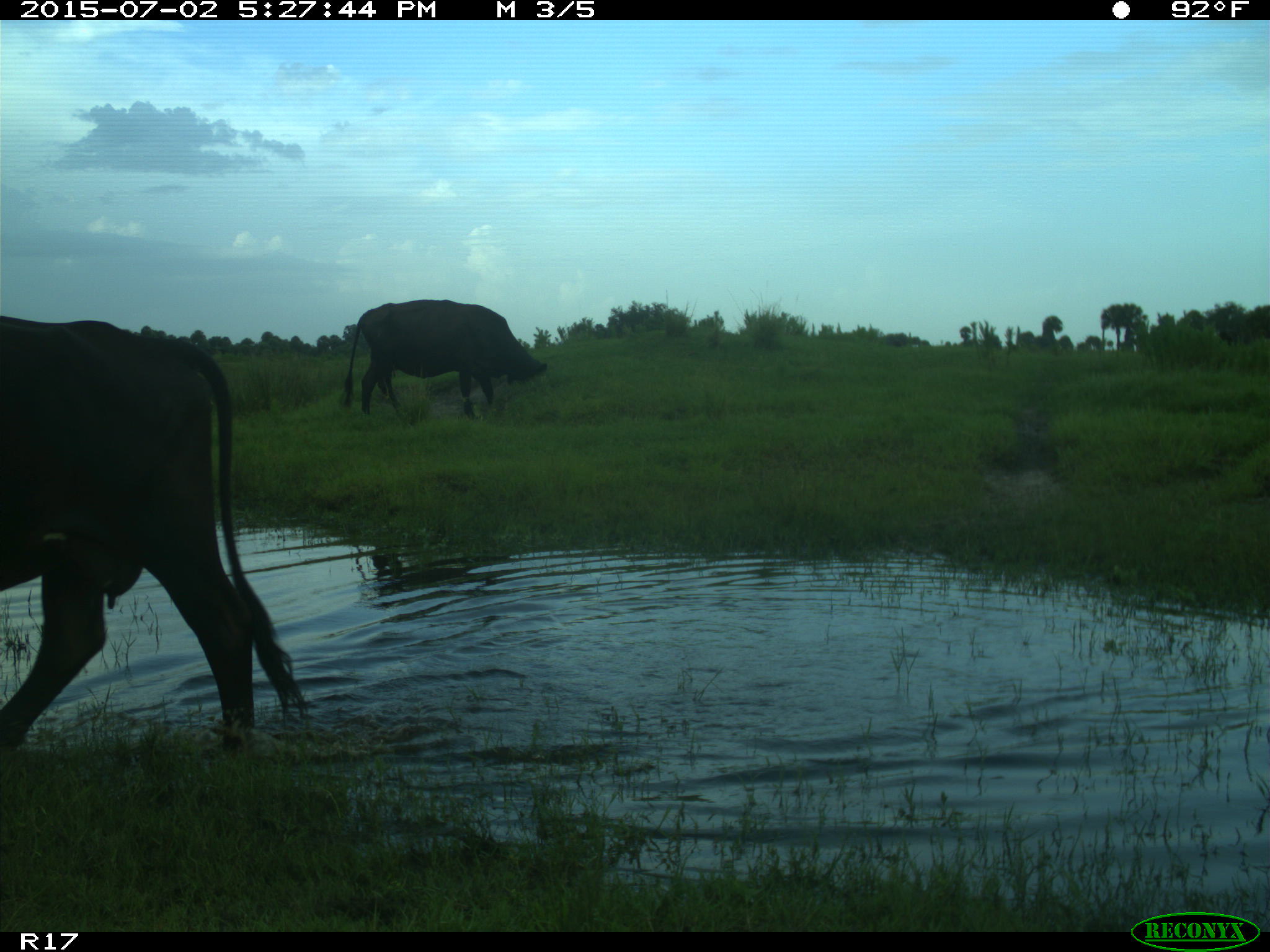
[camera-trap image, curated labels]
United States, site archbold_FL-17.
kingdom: Animalia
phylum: Chordata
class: Mammalia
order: Artiodactyla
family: Bovidae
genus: Bos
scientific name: Bos taurus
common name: domestic cow